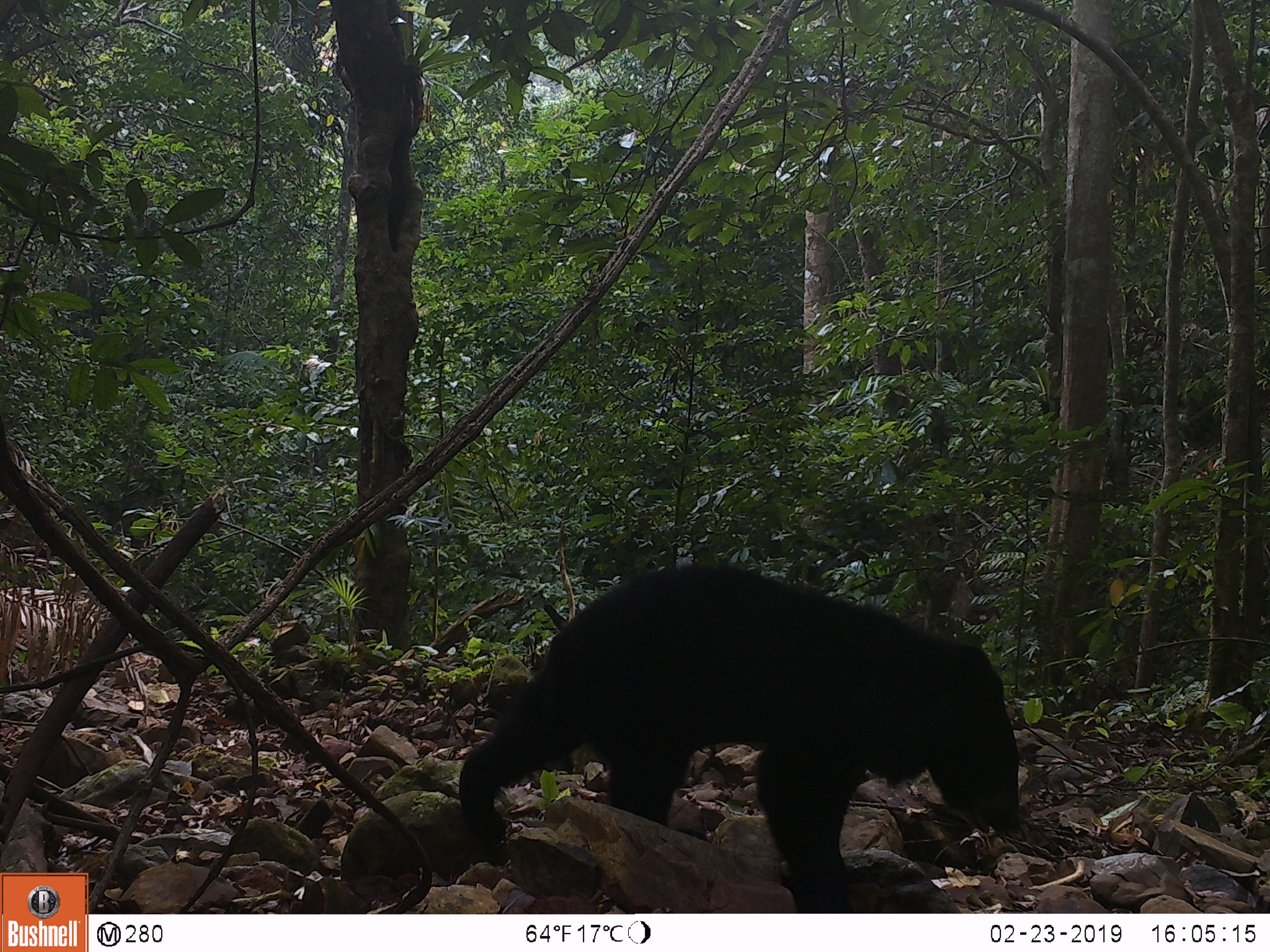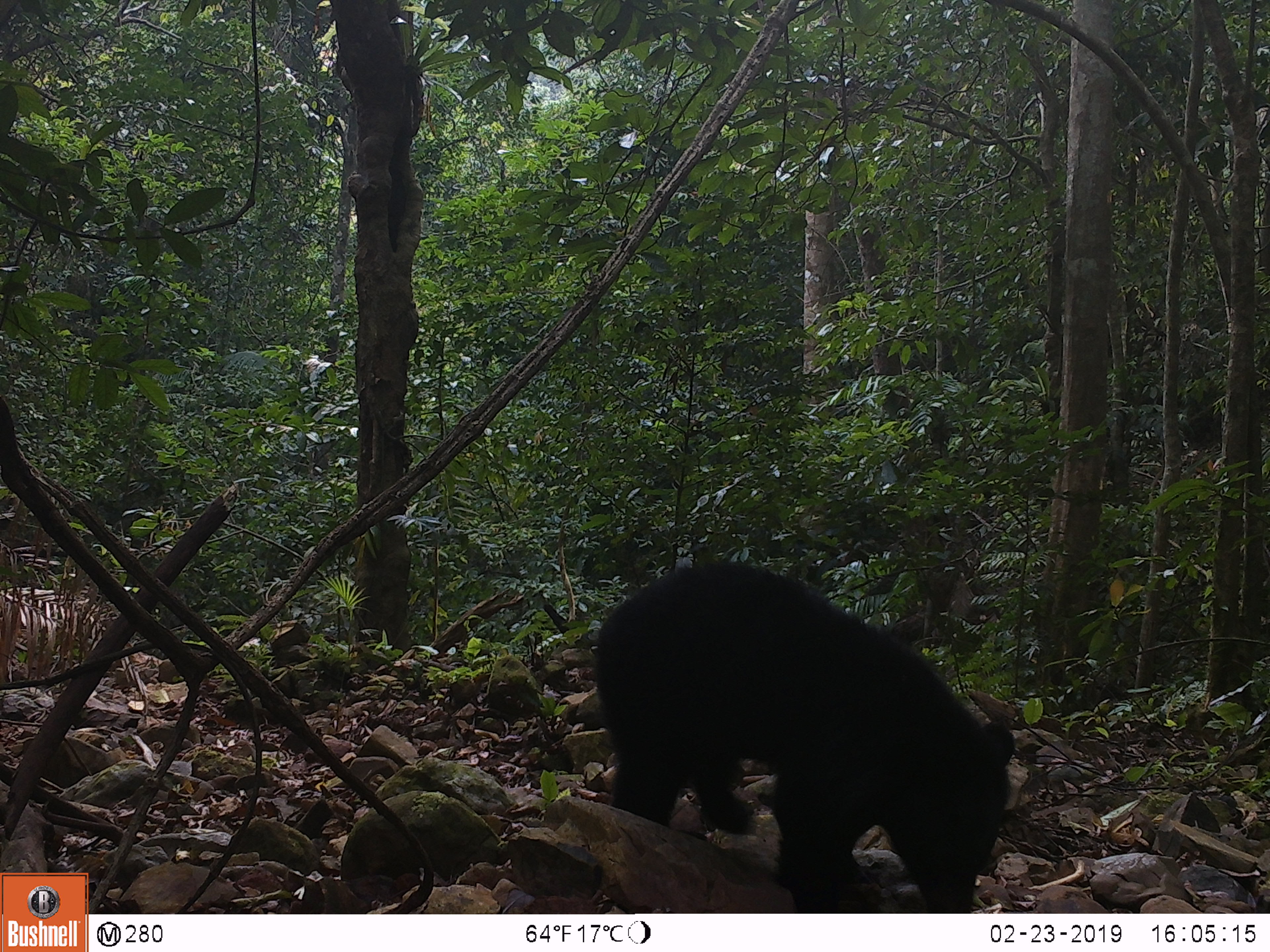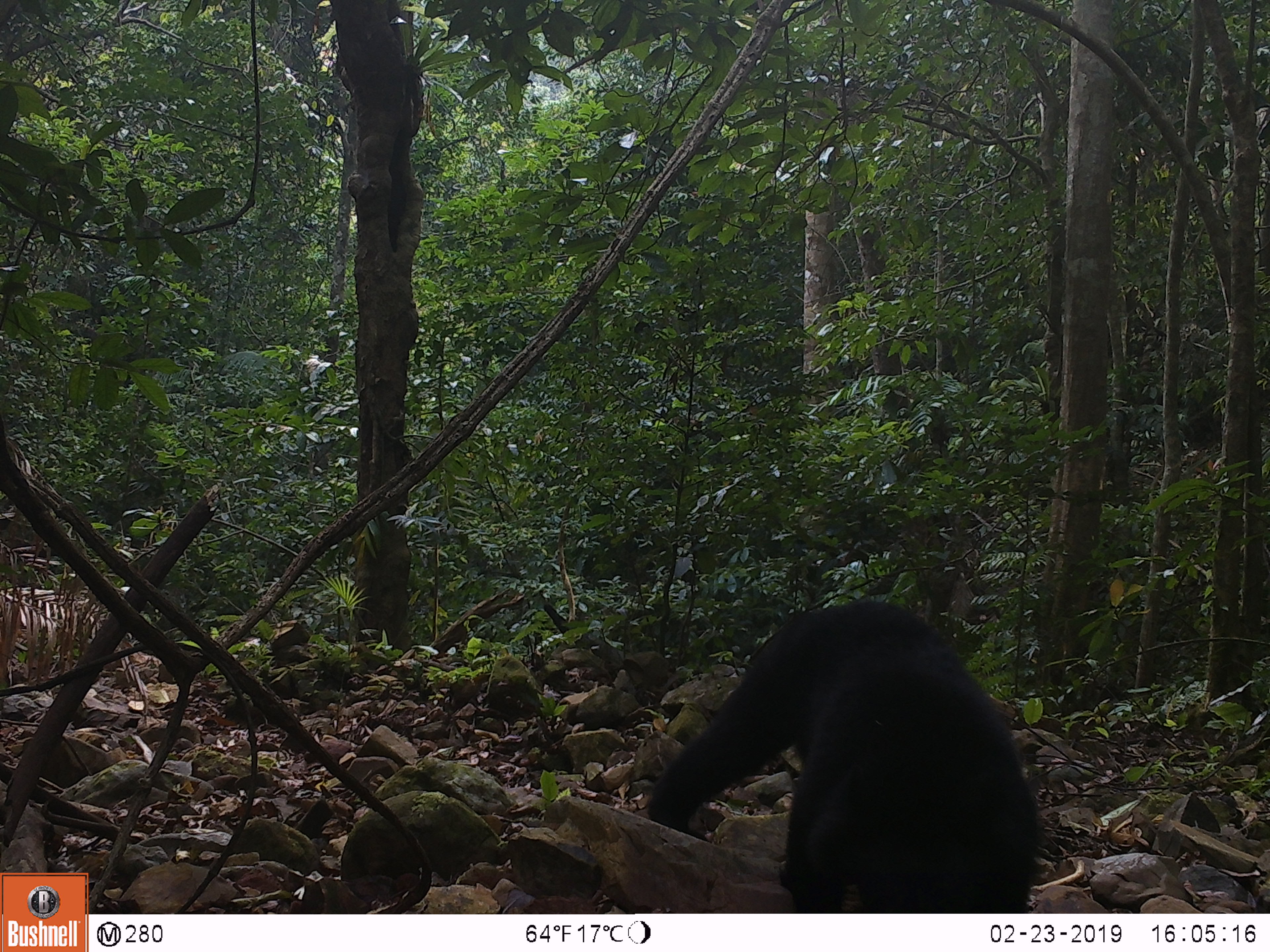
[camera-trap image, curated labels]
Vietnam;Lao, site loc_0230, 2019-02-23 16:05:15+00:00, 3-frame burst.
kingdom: Animalia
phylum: Chordata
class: Mammalia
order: Carnivora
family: Ursidae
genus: Ursus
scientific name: Ursus thibetanus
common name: asian black bear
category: asiatic black bear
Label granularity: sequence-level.